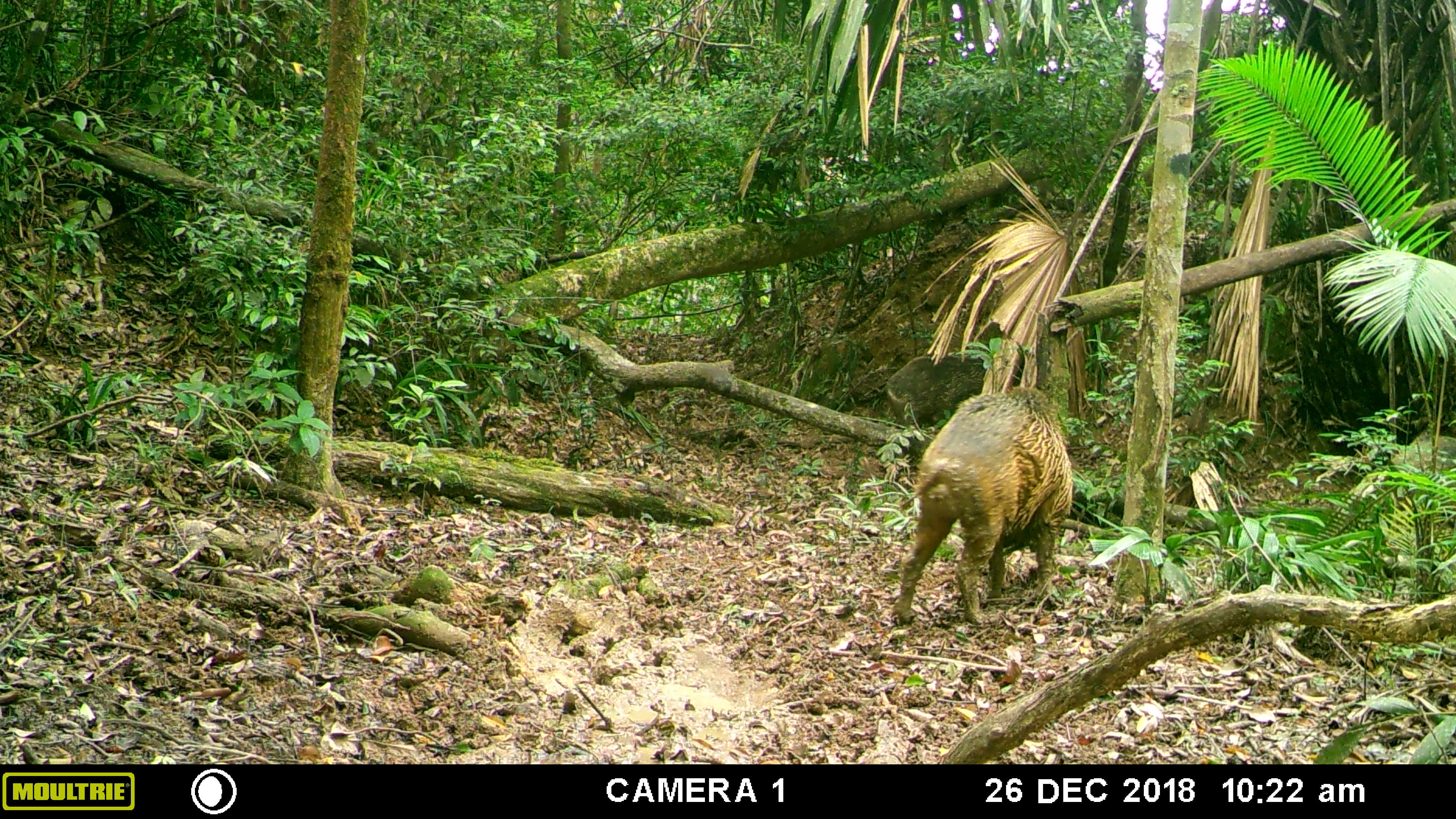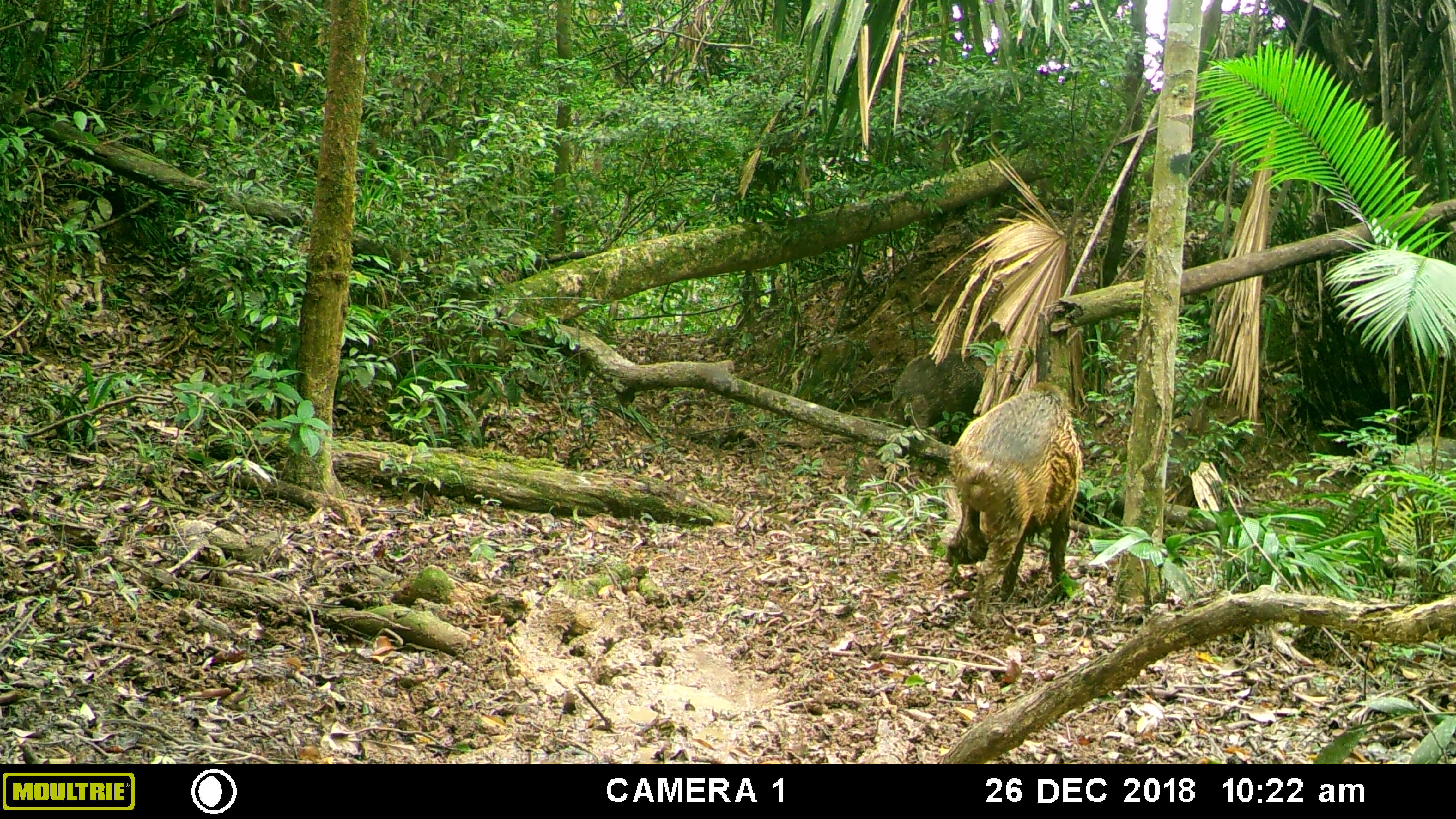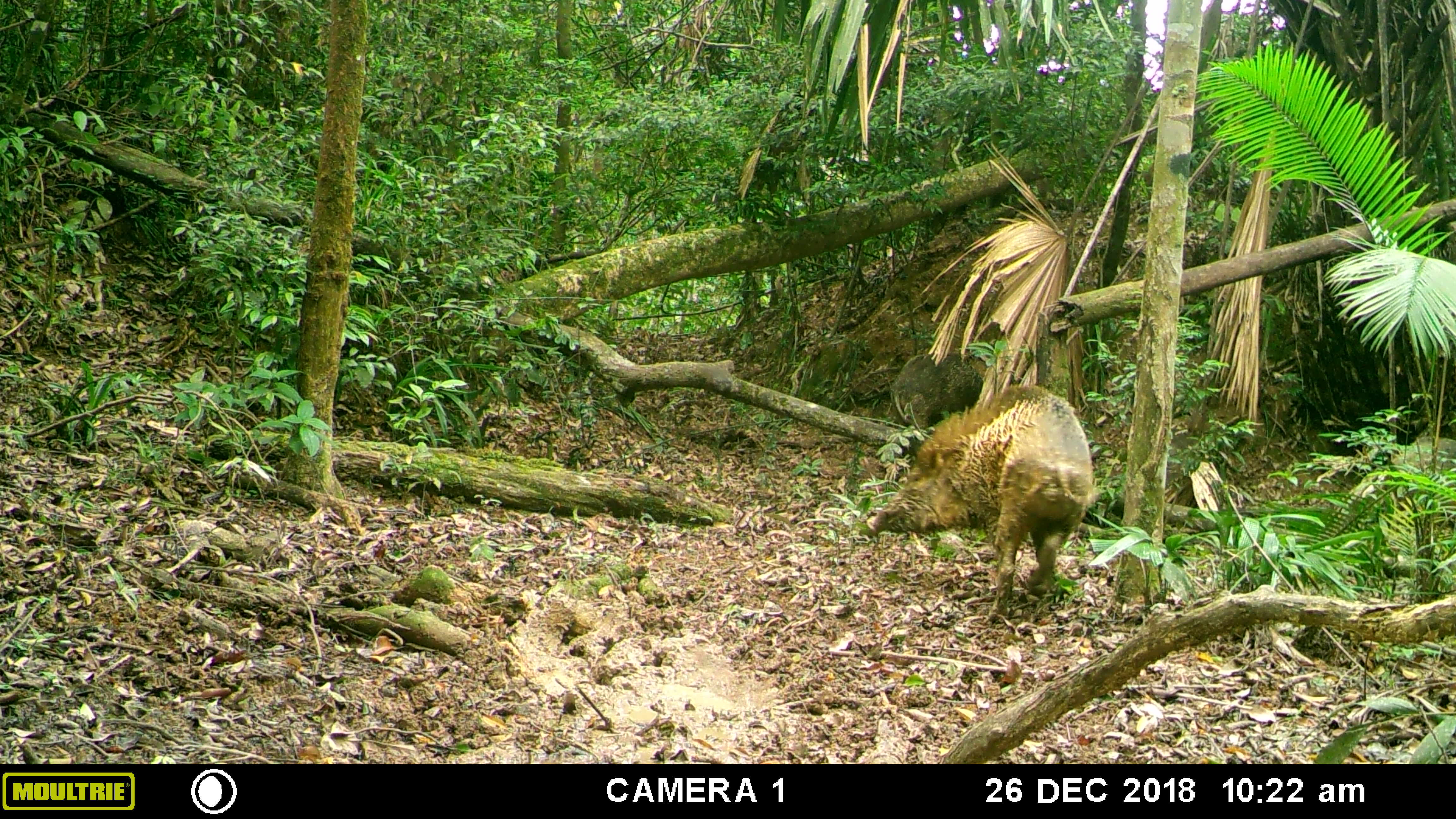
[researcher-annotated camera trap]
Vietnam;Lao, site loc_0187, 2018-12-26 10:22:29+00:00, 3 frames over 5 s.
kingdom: Animalia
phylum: Chordata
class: Mammalia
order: Artiodactyla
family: Suidae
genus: Sus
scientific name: Sus scrofa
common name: eurasian wild pig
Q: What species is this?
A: Eurasian wild pig (Sus scrofa).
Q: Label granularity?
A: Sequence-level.